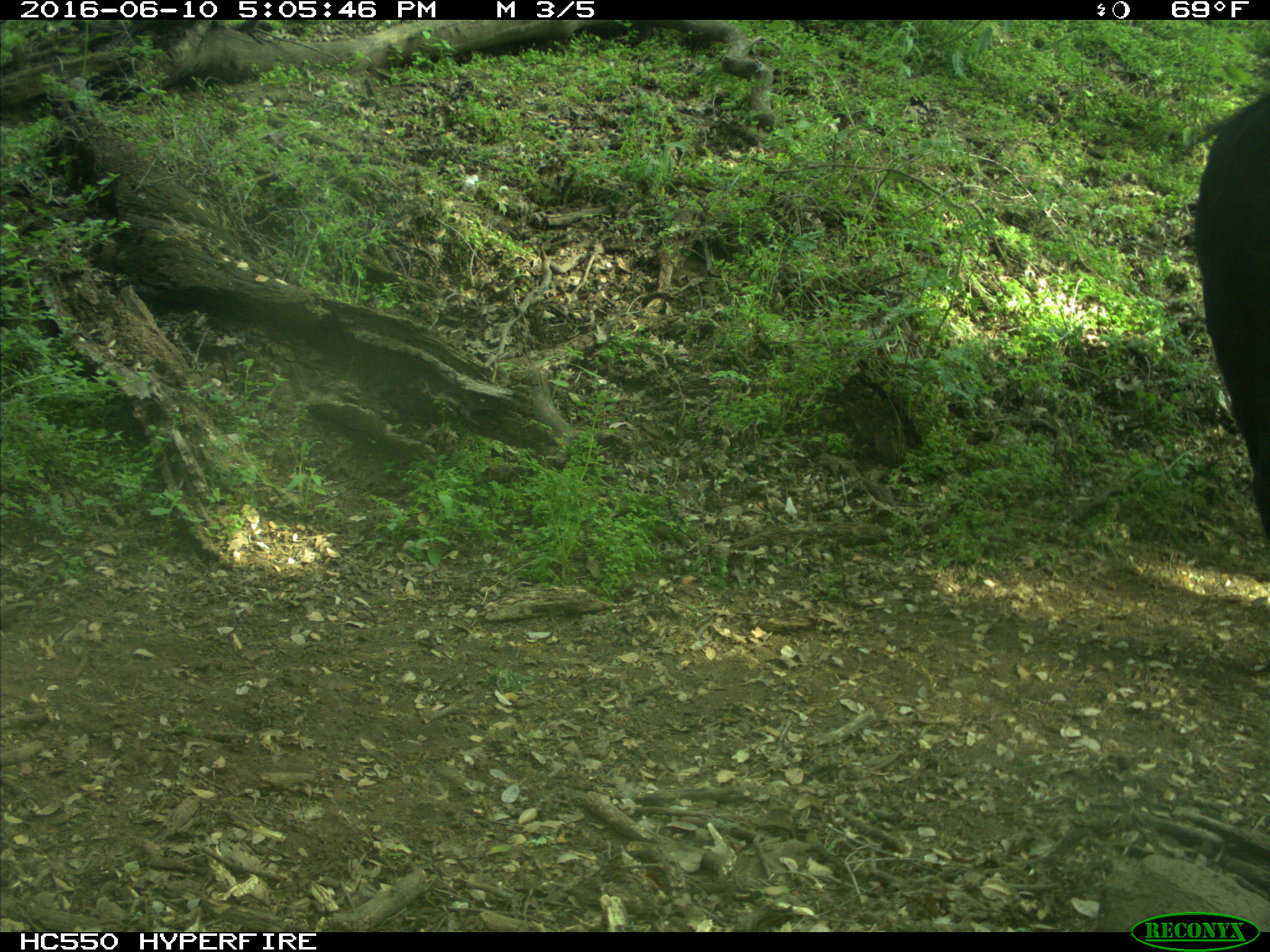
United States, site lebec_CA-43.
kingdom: Animalia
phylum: Chordata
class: Mammalia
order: Artiodactyla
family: Bovidae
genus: Bos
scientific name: Bos taurus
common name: domestic cow